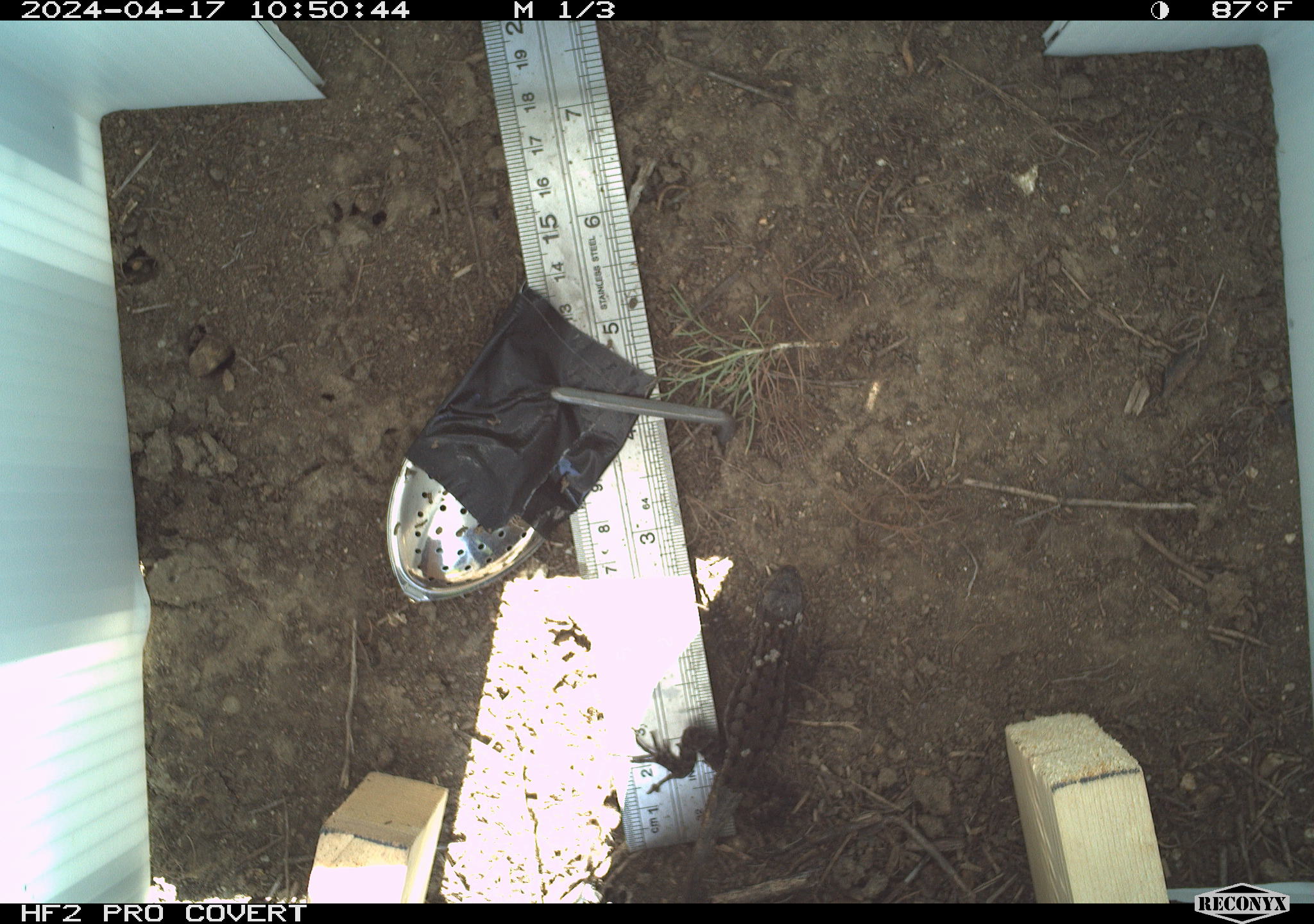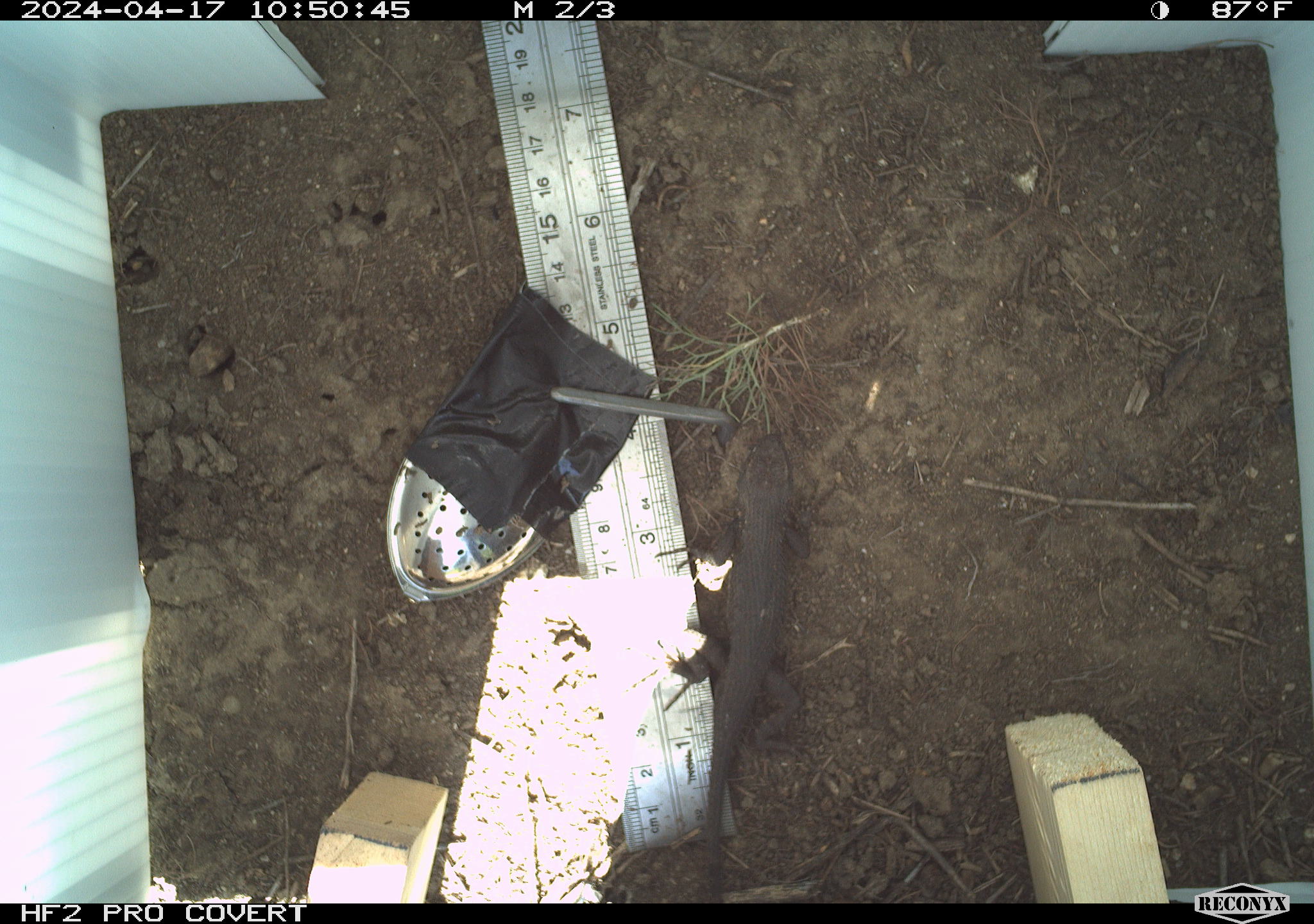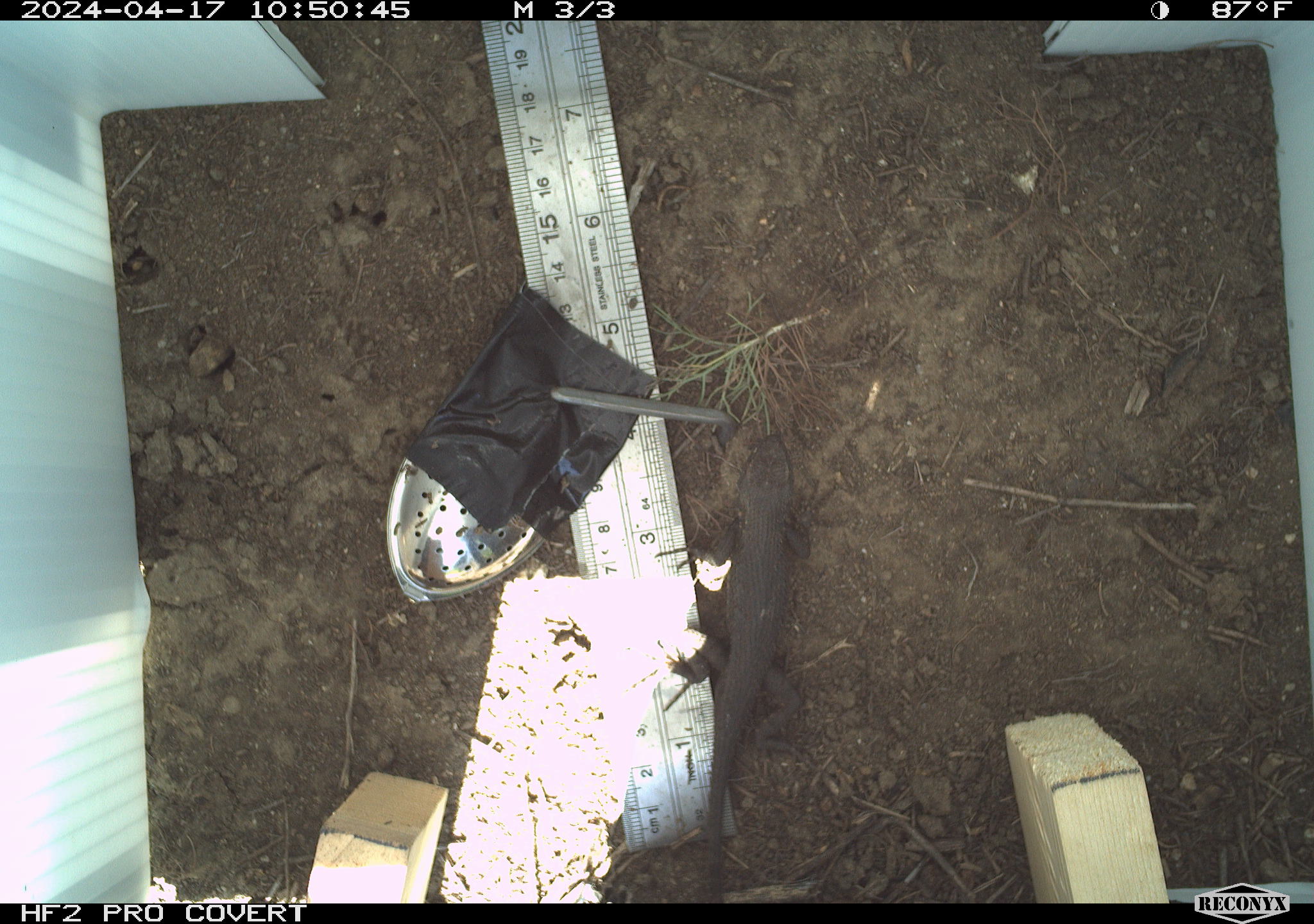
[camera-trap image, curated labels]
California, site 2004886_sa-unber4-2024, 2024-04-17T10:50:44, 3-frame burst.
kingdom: Animalia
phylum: Chordata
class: Reptilia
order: Squamata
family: Phrynosomatidae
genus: Sceloporus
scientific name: Sceloporus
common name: spiny lizards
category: sceloporus species